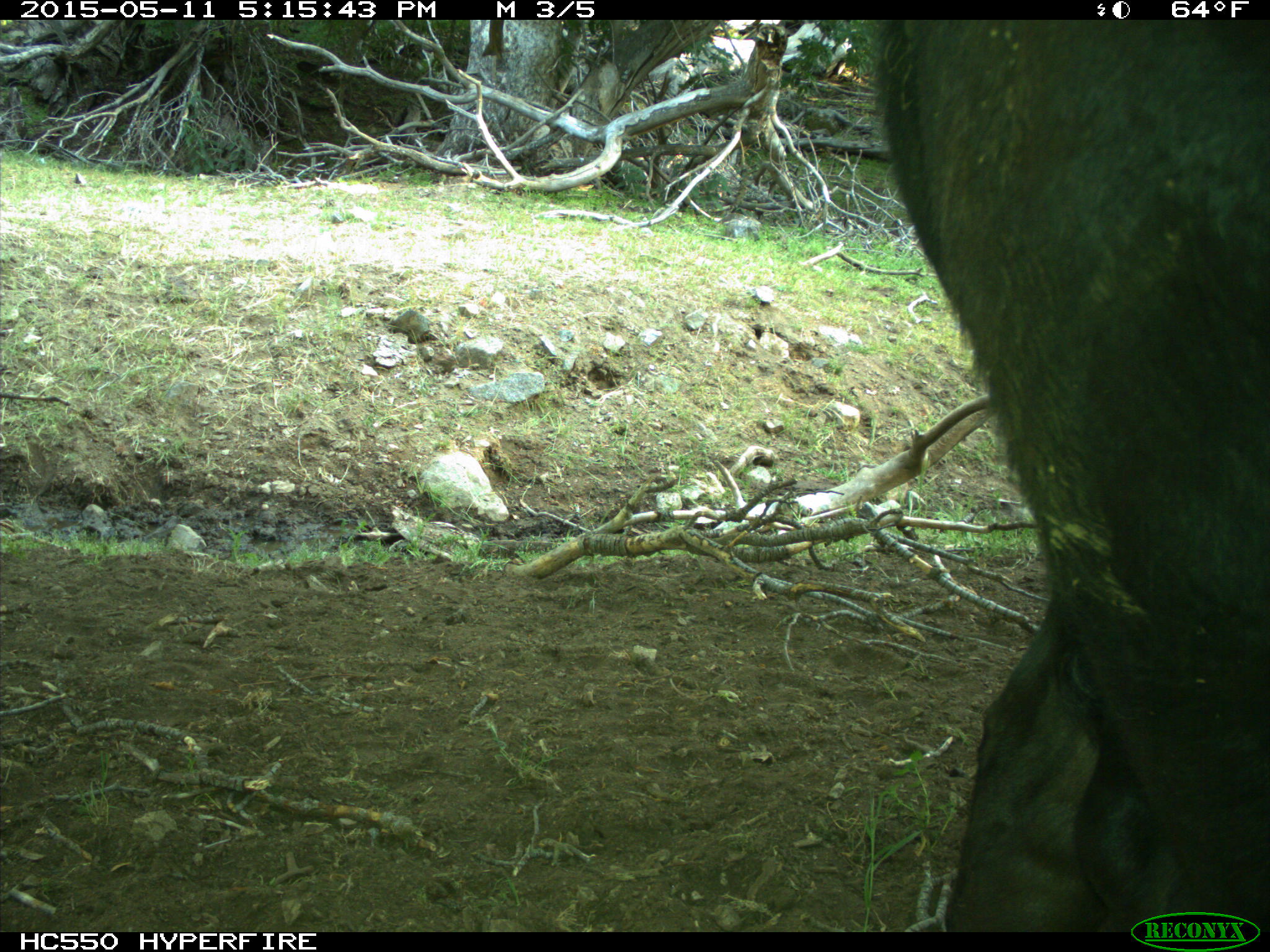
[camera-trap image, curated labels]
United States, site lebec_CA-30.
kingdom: Animalia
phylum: Chordata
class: Mammalia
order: Artiodactyla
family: Bovidae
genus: Bos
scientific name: Bos taurus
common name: domestic cow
Bos taurus (domestic cow).